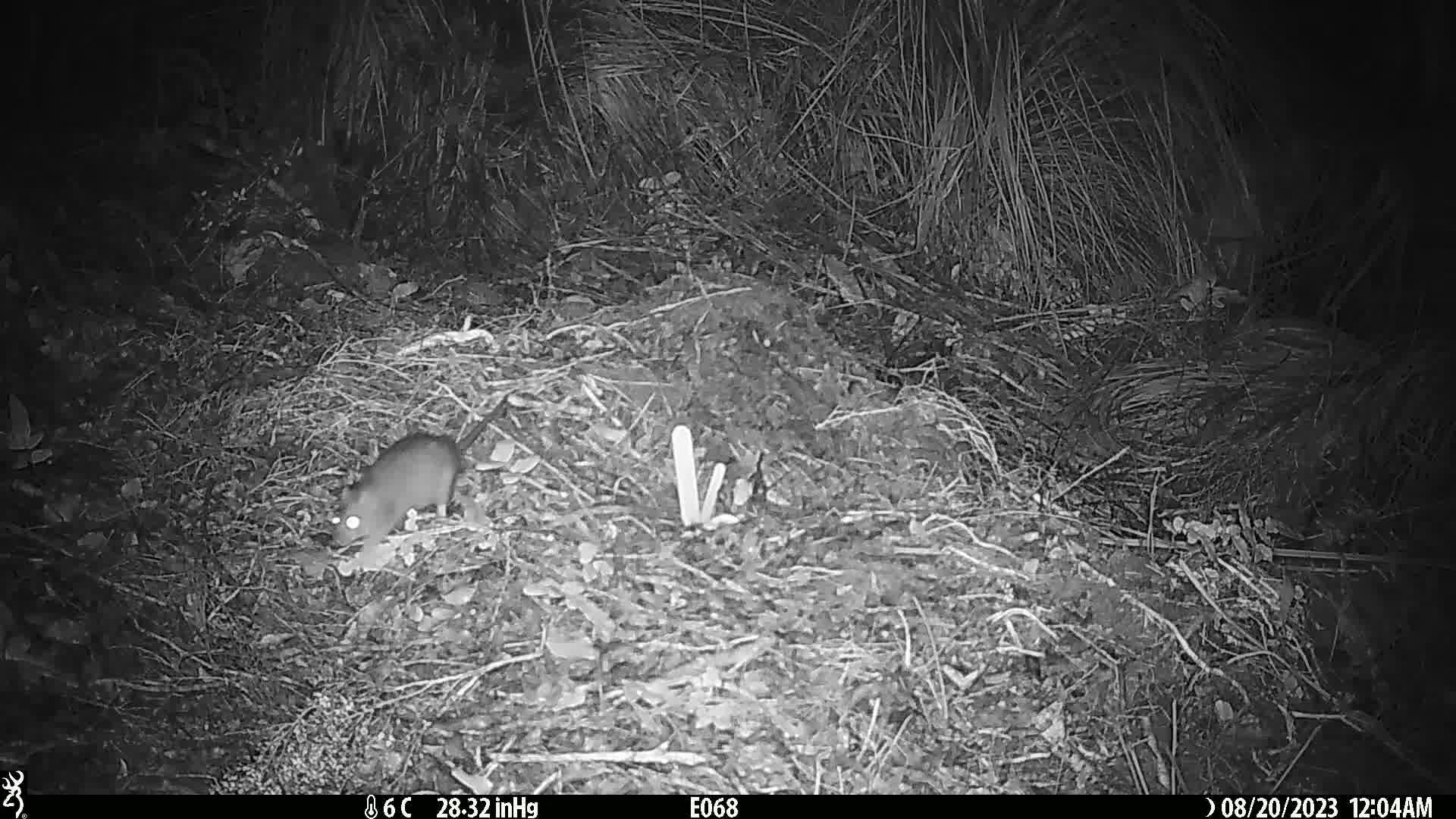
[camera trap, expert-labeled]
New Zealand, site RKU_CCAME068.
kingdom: Animalia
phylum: Chordata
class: Mammalia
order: Rodentia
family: Muridae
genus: Rattus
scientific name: Rattus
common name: rat